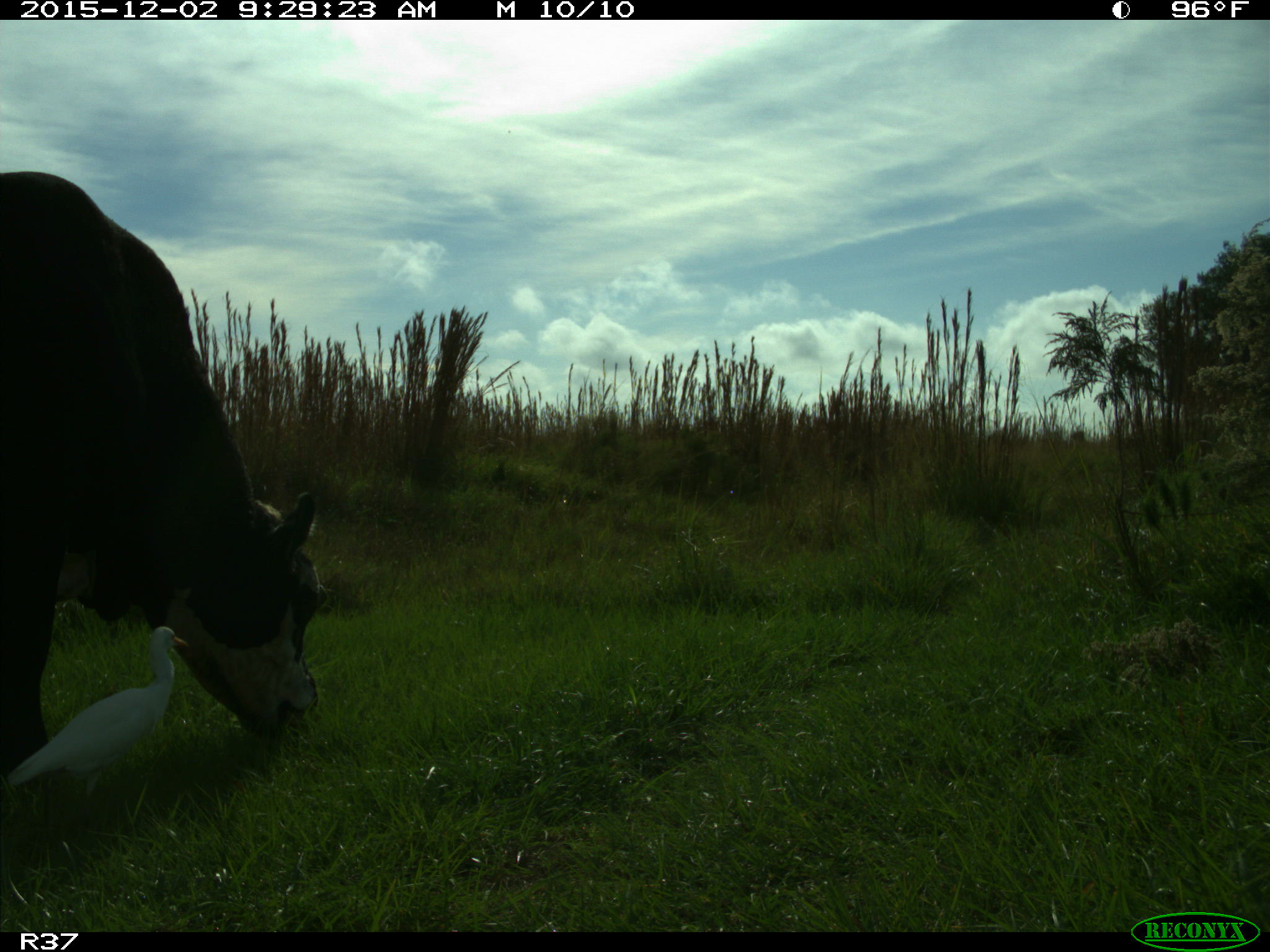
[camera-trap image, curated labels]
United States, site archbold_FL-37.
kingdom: Animalia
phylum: Chordata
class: Mammalia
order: Artiodactyla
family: Bovidae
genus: Bos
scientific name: Bos taurus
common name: domestic cow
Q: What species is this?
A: Bos taurus (domestic cow).